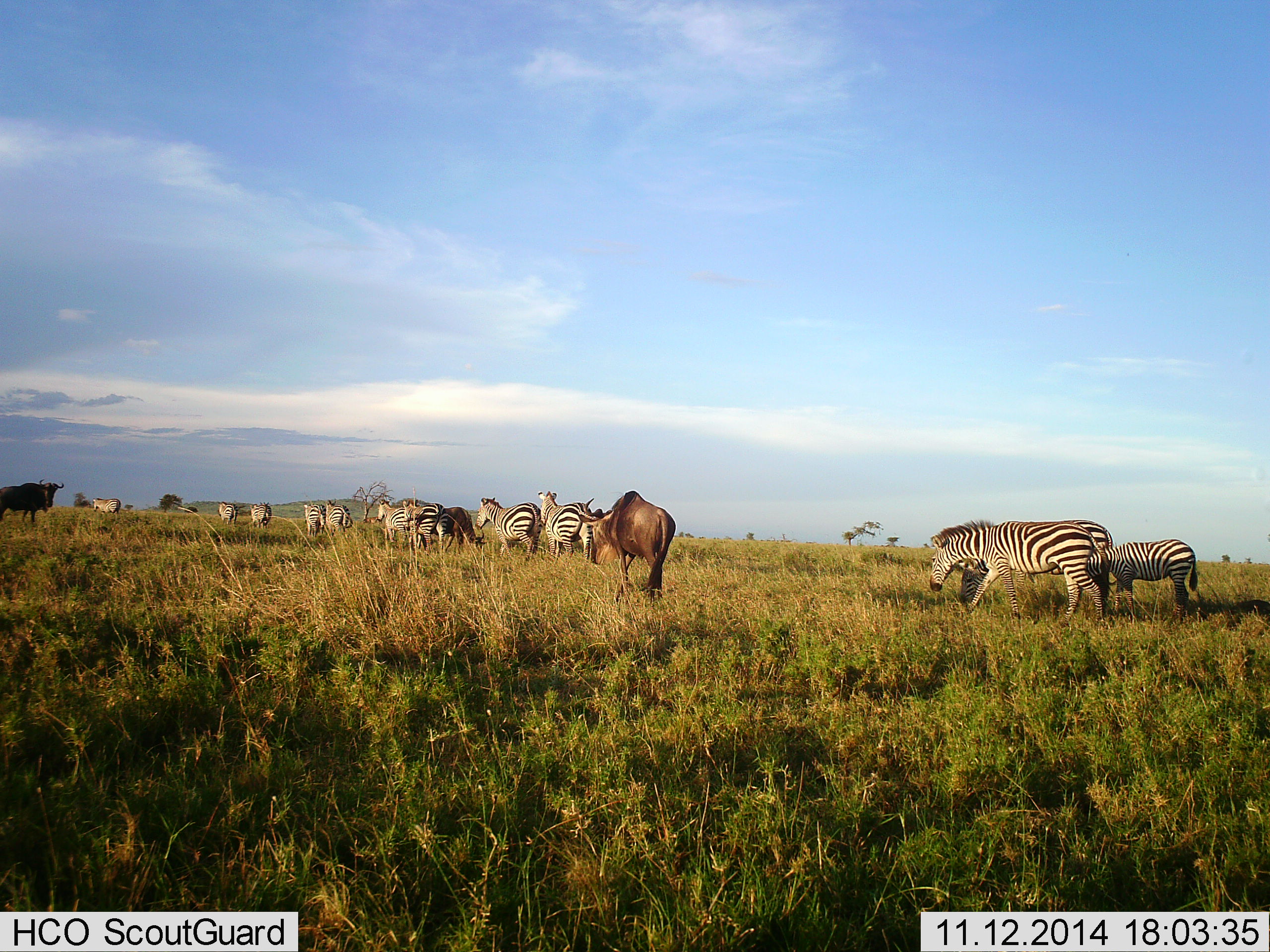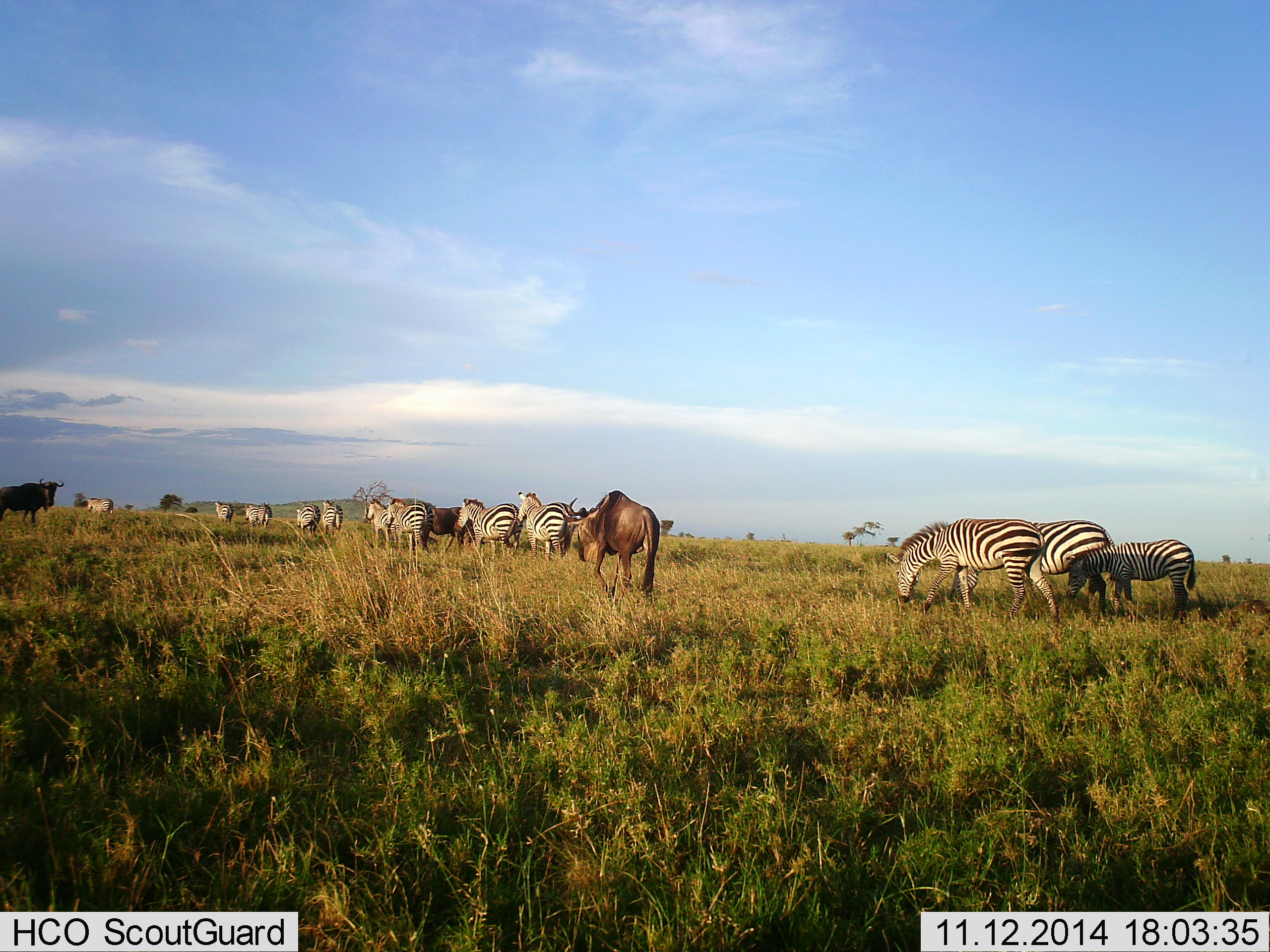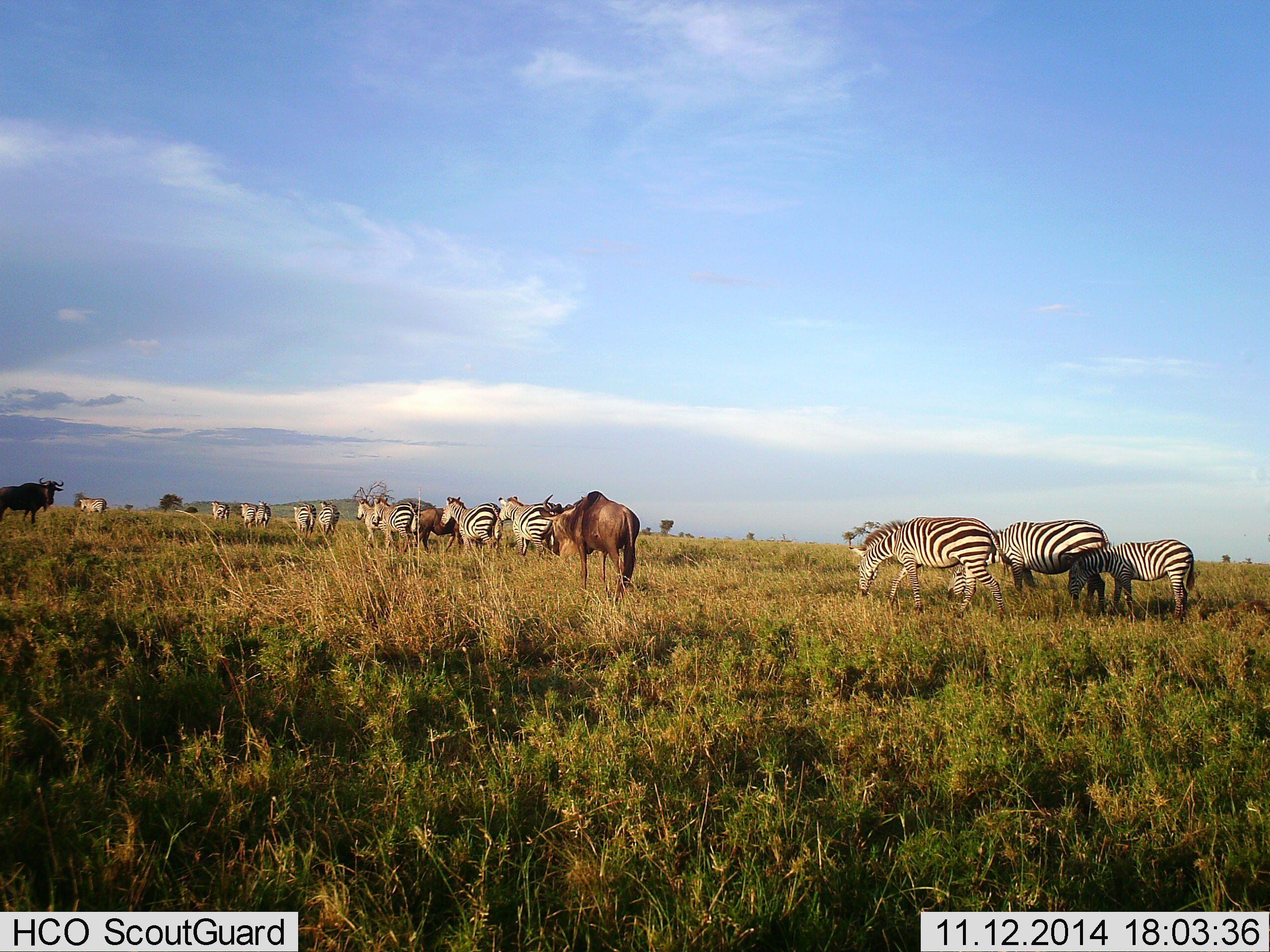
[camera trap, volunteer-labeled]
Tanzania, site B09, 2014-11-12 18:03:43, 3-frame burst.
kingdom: Animalia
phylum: Chordata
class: Mammalia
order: Artiodactyla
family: Bovidae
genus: Connochaetes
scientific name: Connochaetes taurinus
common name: blue wildebeest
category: wildebeest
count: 3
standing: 20%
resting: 0%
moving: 90%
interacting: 0%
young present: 0%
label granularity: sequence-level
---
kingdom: Animalia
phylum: Chordata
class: Mammalia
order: Perissodactyla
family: Equidae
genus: Equus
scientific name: Equus quagga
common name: plains zebra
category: zebra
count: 11-50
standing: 9%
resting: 0%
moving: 91%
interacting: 0%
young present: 36%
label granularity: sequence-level